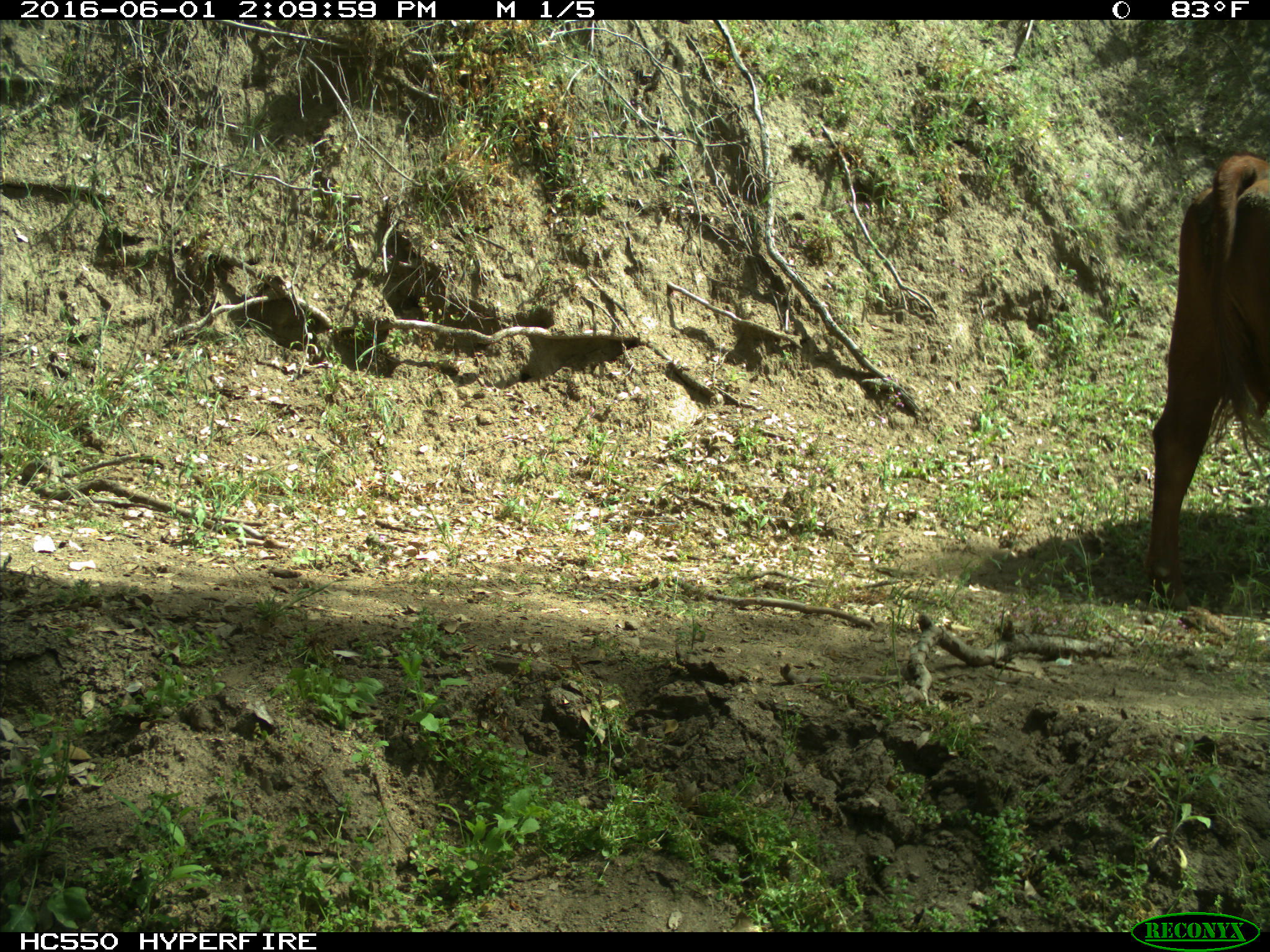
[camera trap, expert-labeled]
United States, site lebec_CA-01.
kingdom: Animalia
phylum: Chordata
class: Mammalia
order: Artiodactyla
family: Bovidae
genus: Bos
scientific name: Bos taurus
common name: domestic cow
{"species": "Bos taurus (domestic cow)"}